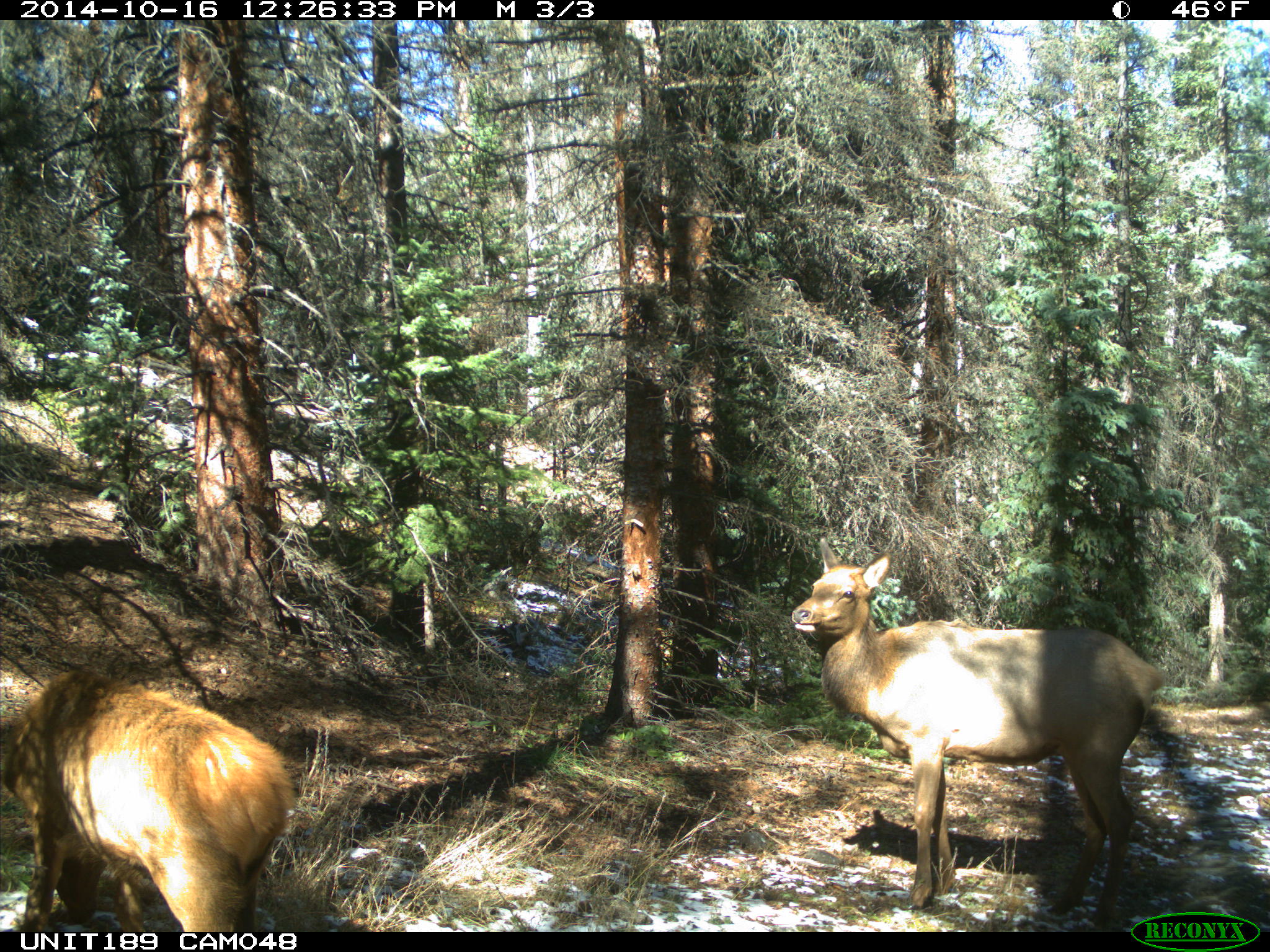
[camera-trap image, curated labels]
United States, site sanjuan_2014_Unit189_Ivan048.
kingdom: Animalia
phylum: Chordata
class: Mammalia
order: Artiodactyla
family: Cervidae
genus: Cervus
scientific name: Cervus elaphus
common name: red deer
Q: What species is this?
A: Cervus elaphus (red deer).